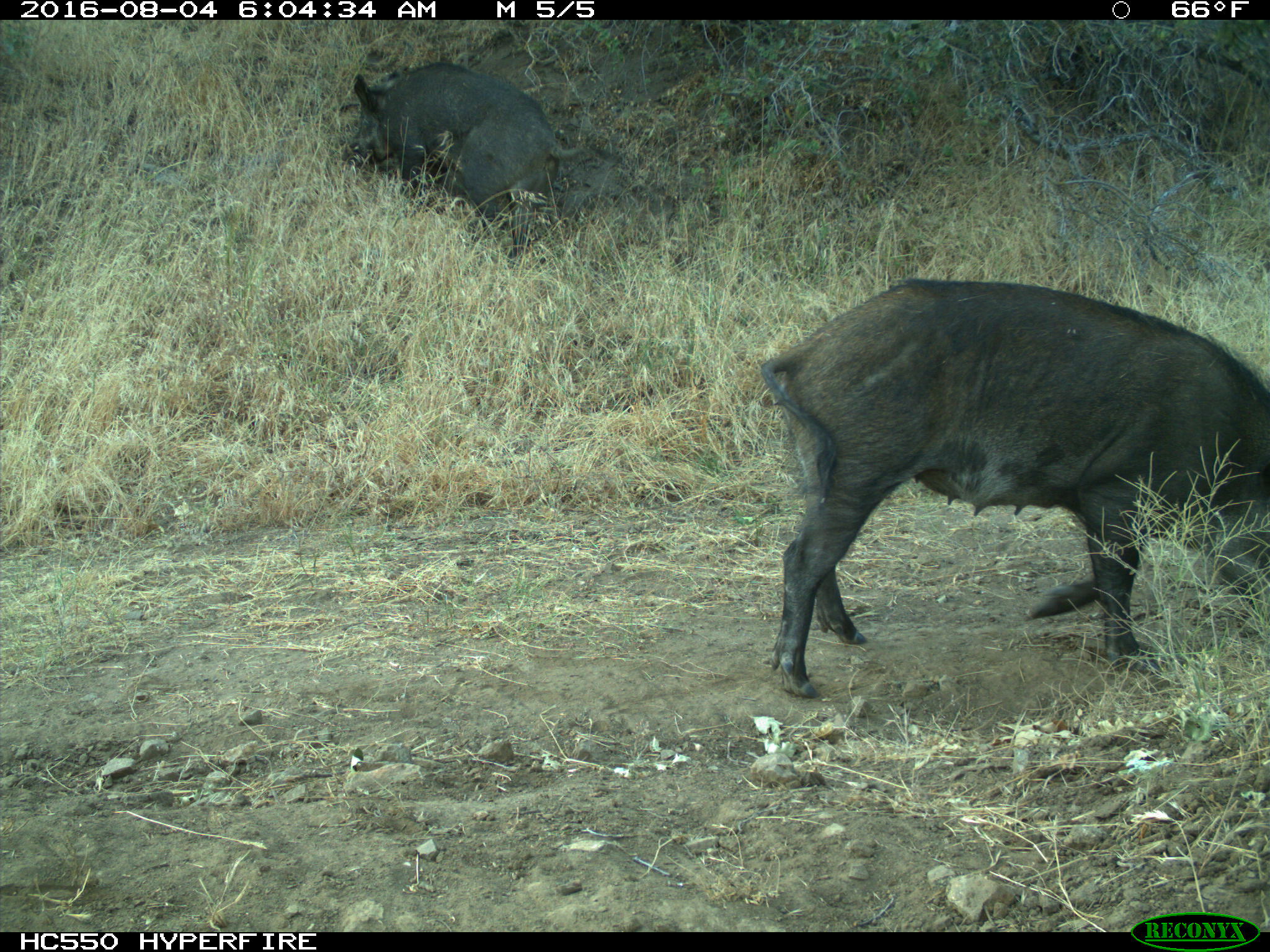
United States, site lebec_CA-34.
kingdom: Animalia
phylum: Chordata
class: Mammalia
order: Artiodactyla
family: Suidae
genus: Sus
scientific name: Sus scrofa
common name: wild boar